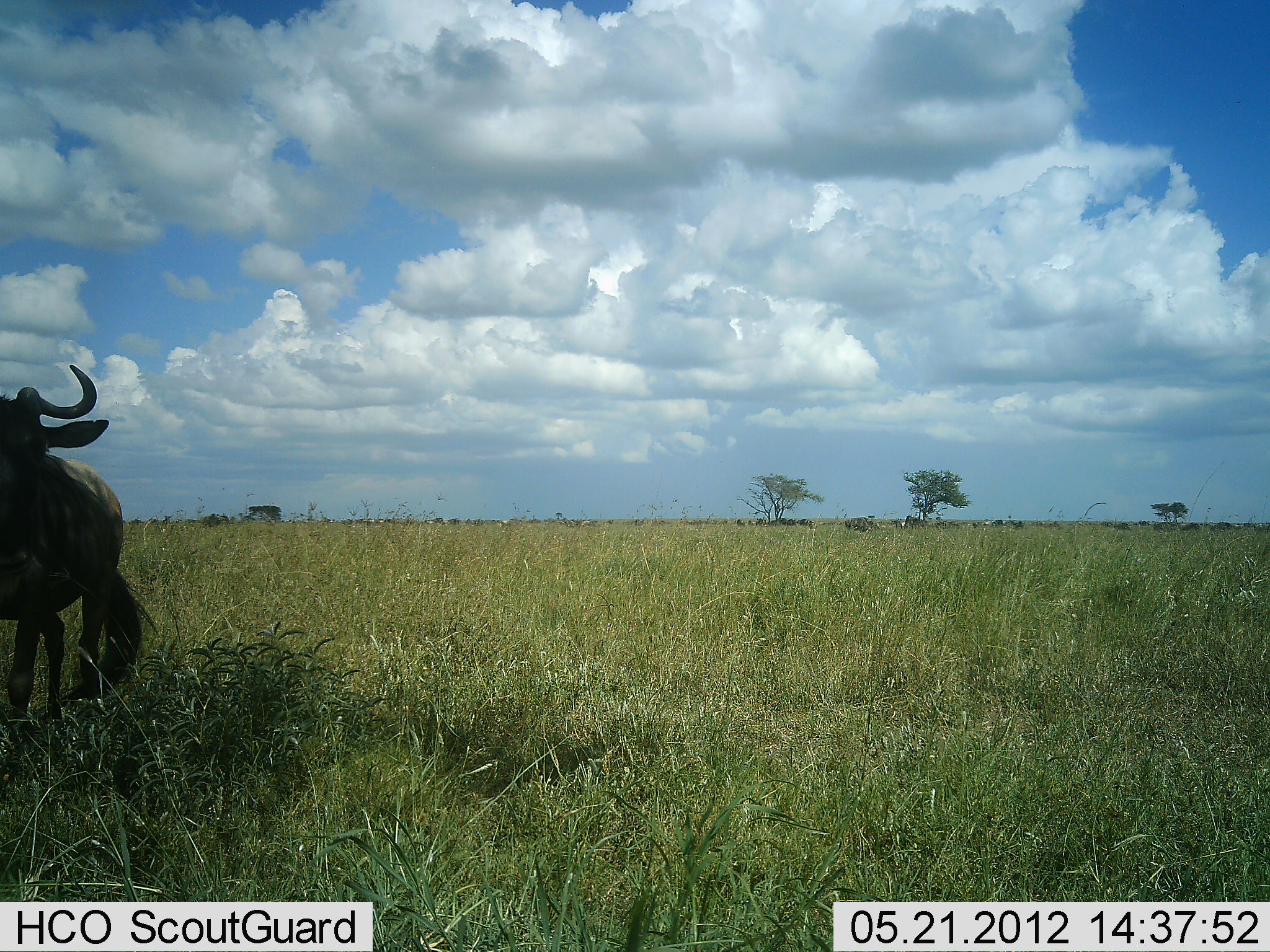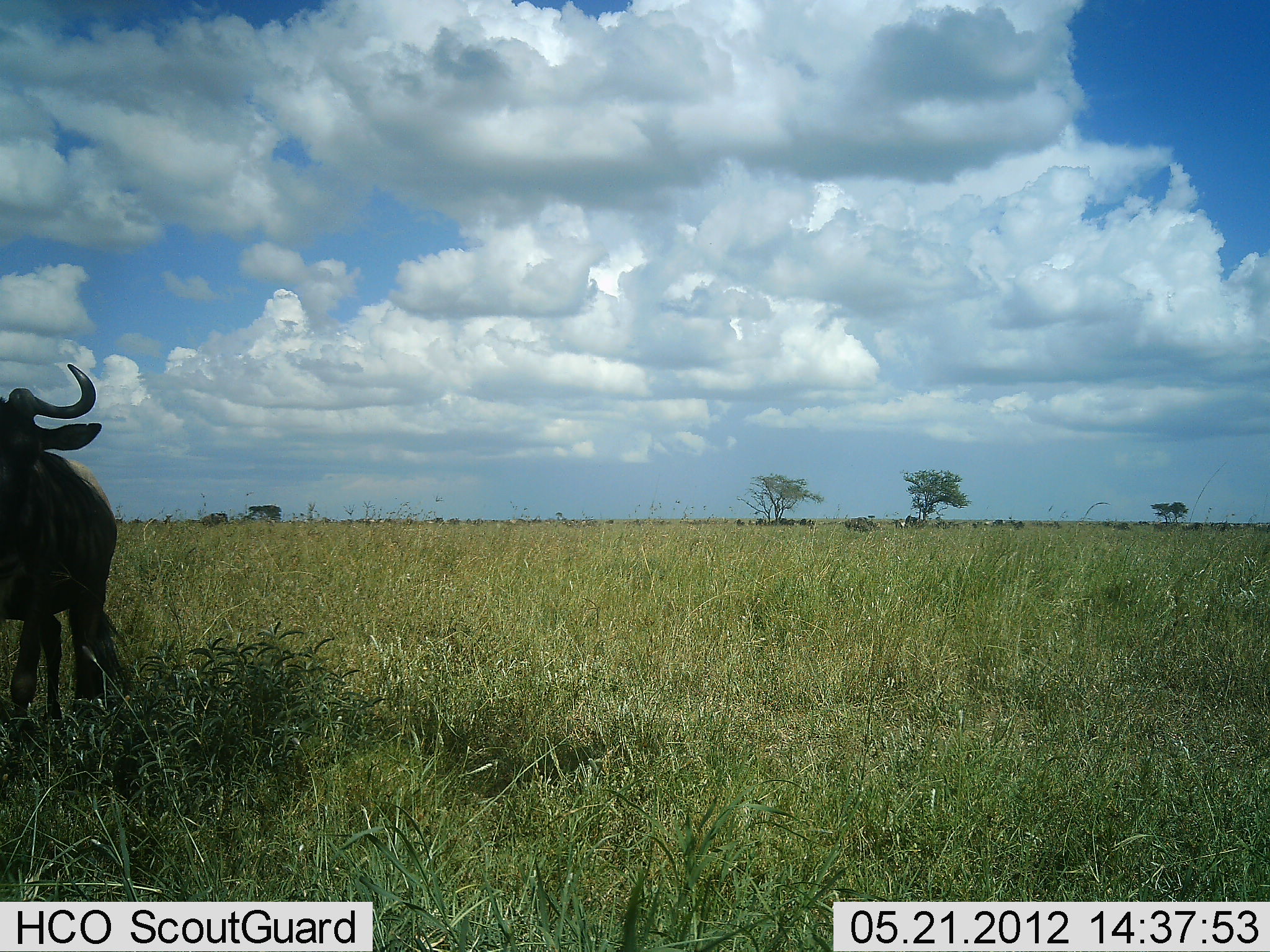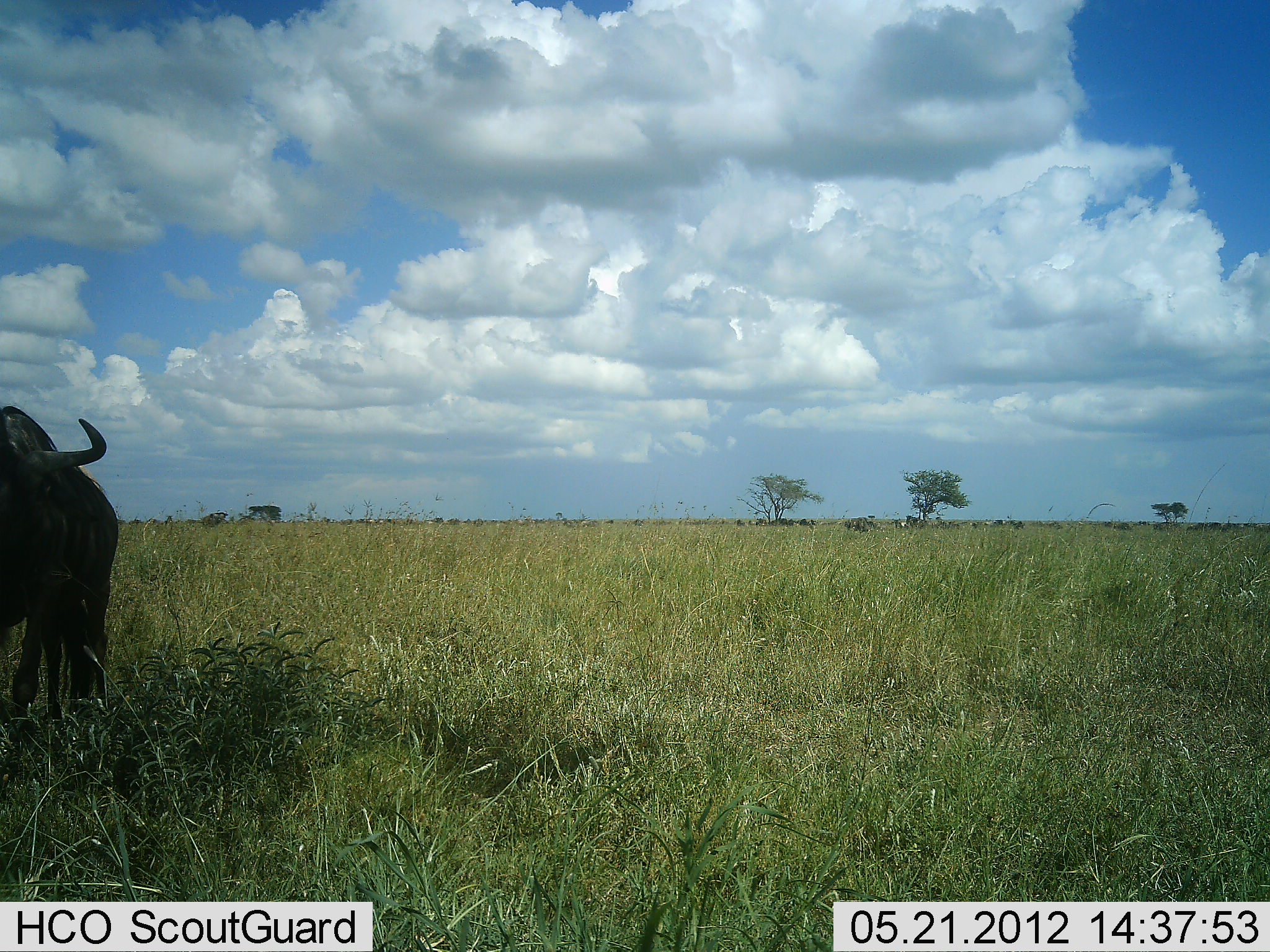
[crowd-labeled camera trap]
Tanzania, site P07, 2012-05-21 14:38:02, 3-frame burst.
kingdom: Animalia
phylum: Chordata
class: Mammalia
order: Artiodactyla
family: Bovidae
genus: Connochaetes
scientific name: Connochaetes taurinus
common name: blue wildebeest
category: wildebeest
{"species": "wildebeest (blue wildebeest) (Connochaetes taurinus)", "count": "1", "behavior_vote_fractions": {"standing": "83%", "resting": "0%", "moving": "28%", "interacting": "0%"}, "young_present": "0%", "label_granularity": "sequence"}